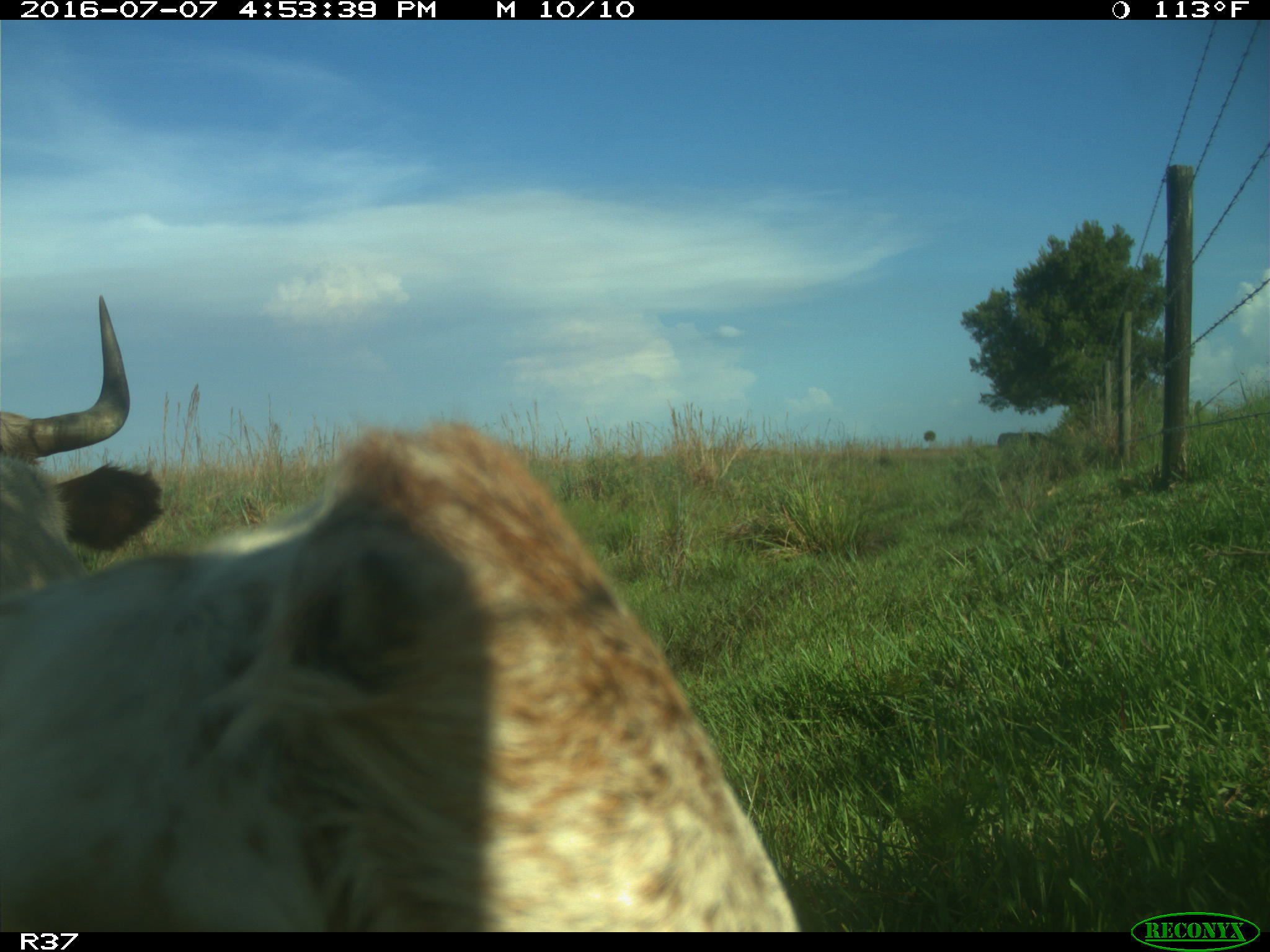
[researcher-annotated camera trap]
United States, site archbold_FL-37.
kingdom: Animalia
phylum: Chordata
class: Mammalia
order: Artiodactyla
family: Bovidae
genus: Bos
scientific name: Bos taurus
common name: domestic cow